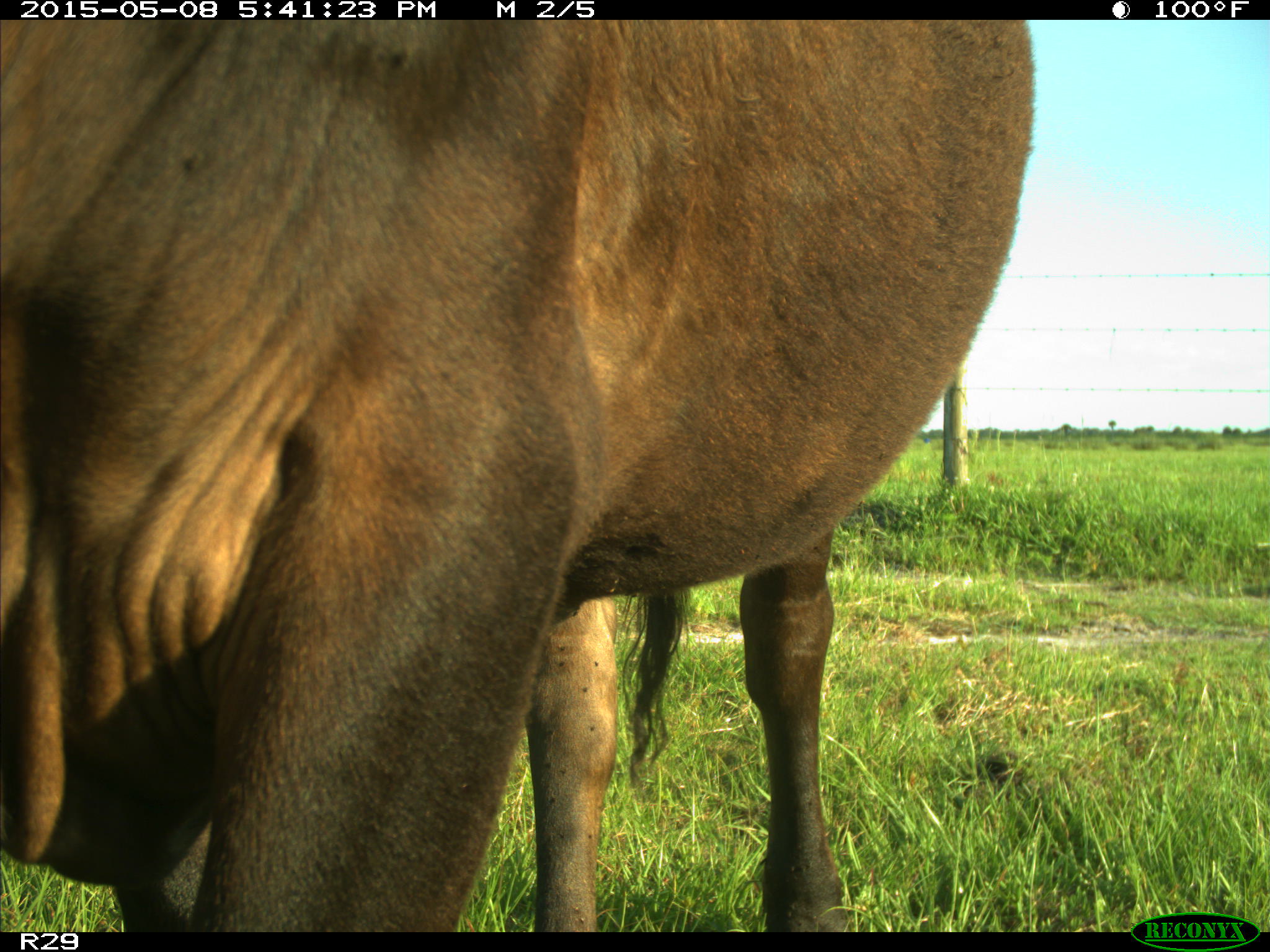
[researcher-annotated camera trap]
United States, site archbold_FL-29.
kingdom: Animalia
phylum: Chordata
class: Mammalia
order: Artiodactyla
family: Bovidae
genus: Bos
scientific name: Bos taurus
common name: domestic cow